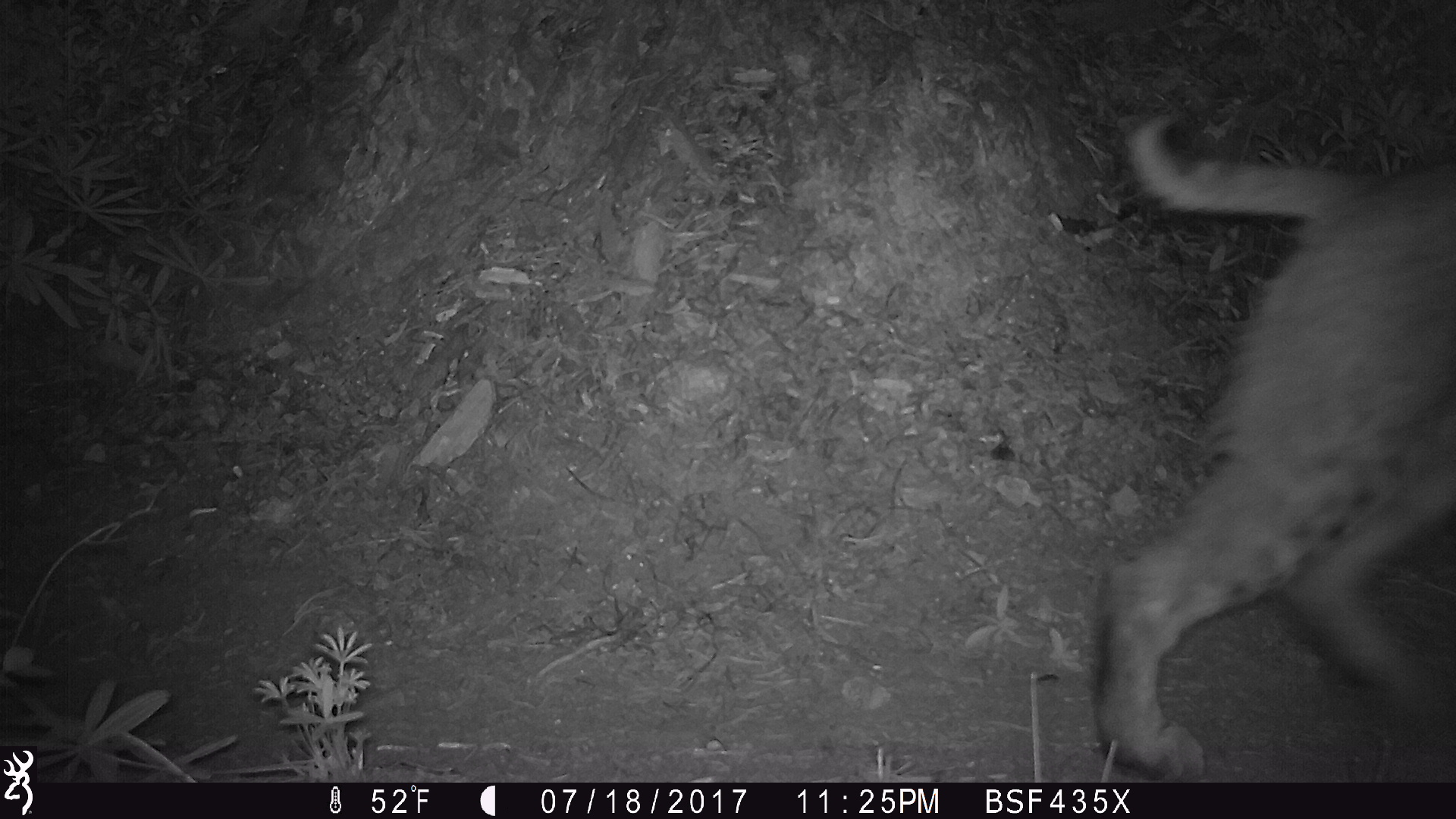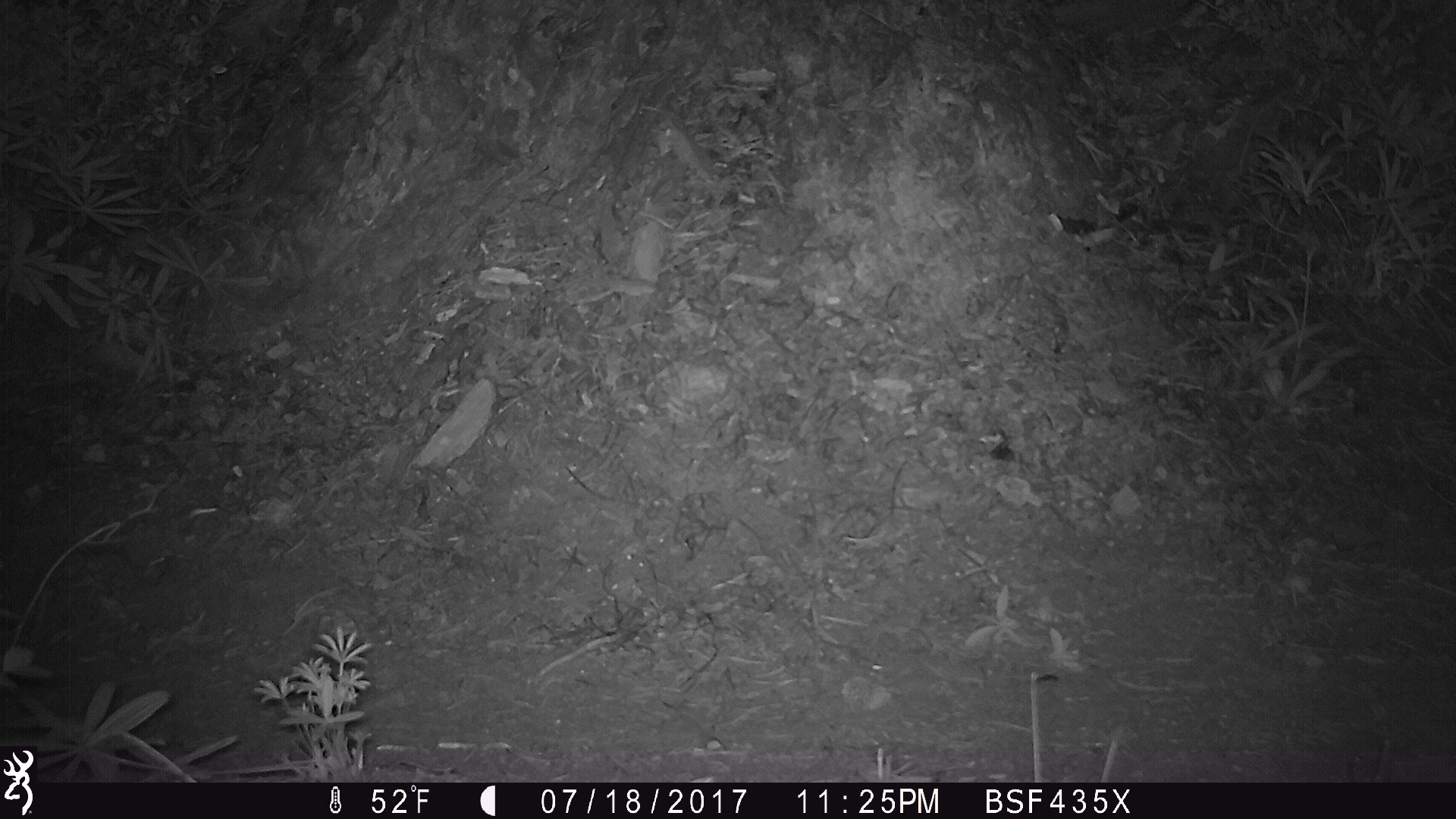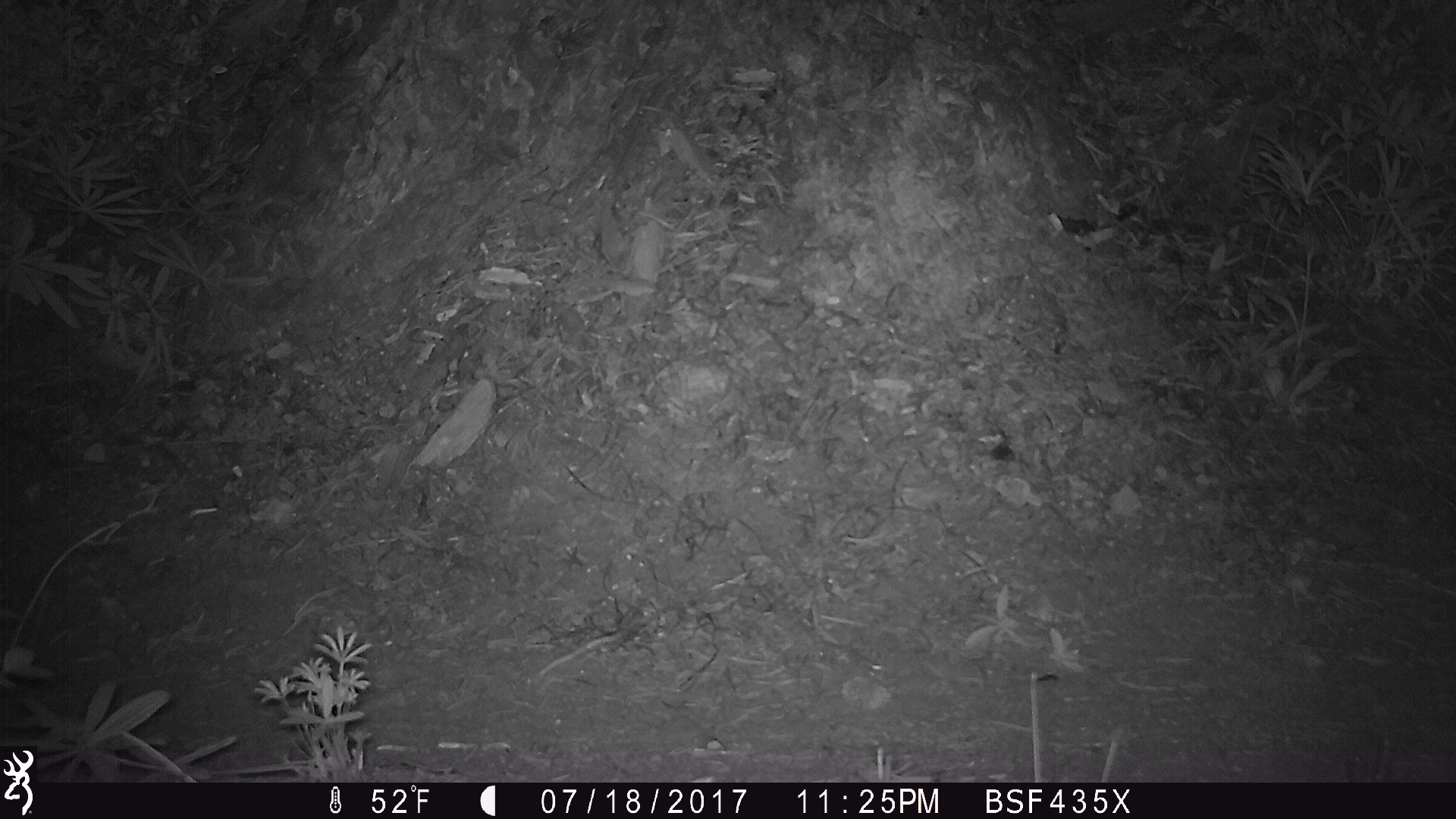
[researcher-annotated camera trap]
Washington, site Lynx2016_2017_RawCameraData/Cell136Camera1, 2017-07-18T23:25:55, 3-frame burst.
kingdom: Animalia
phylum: Chordata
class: Mammalia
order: Carnivora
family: Felidae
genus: Lynx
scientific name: Lynx rufus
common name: bobcat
Lynx rufus (bobcat). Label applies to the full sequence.